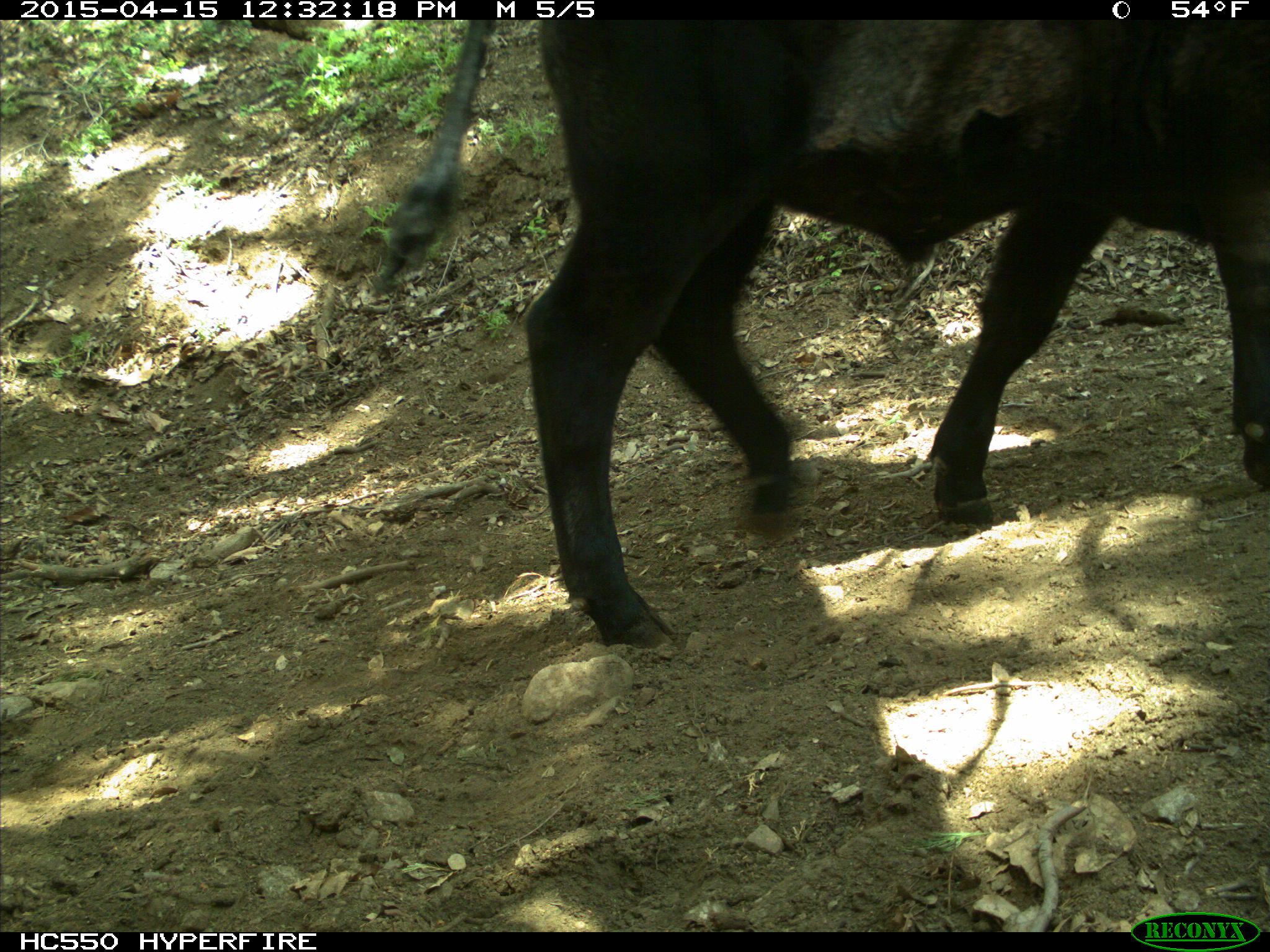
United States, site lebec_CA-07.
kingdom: Animalia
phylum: Chordata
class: Mammalia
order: Artiodactyla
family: Bovidae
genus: Bos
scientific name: Bos taurus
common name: domestic cow